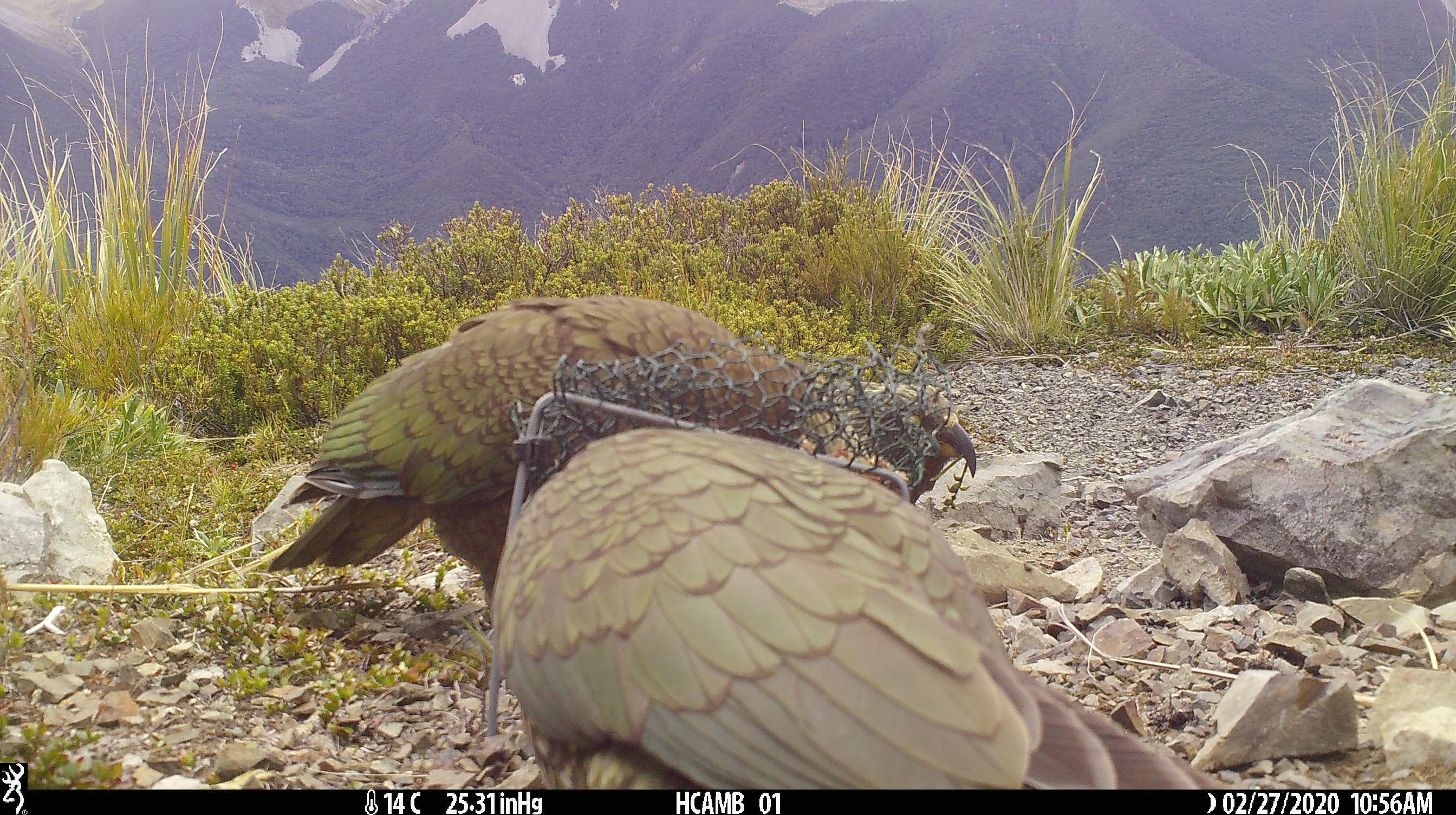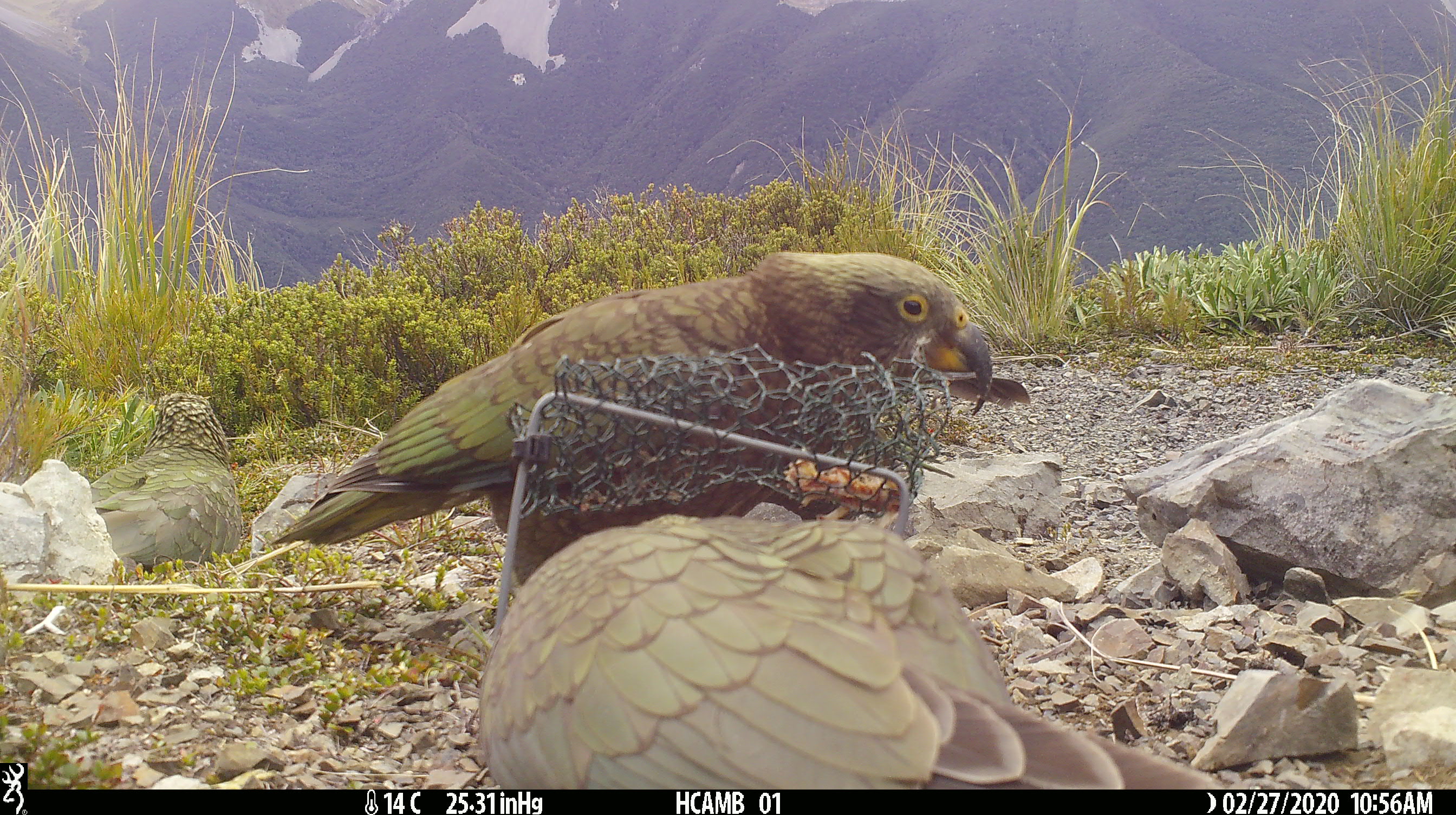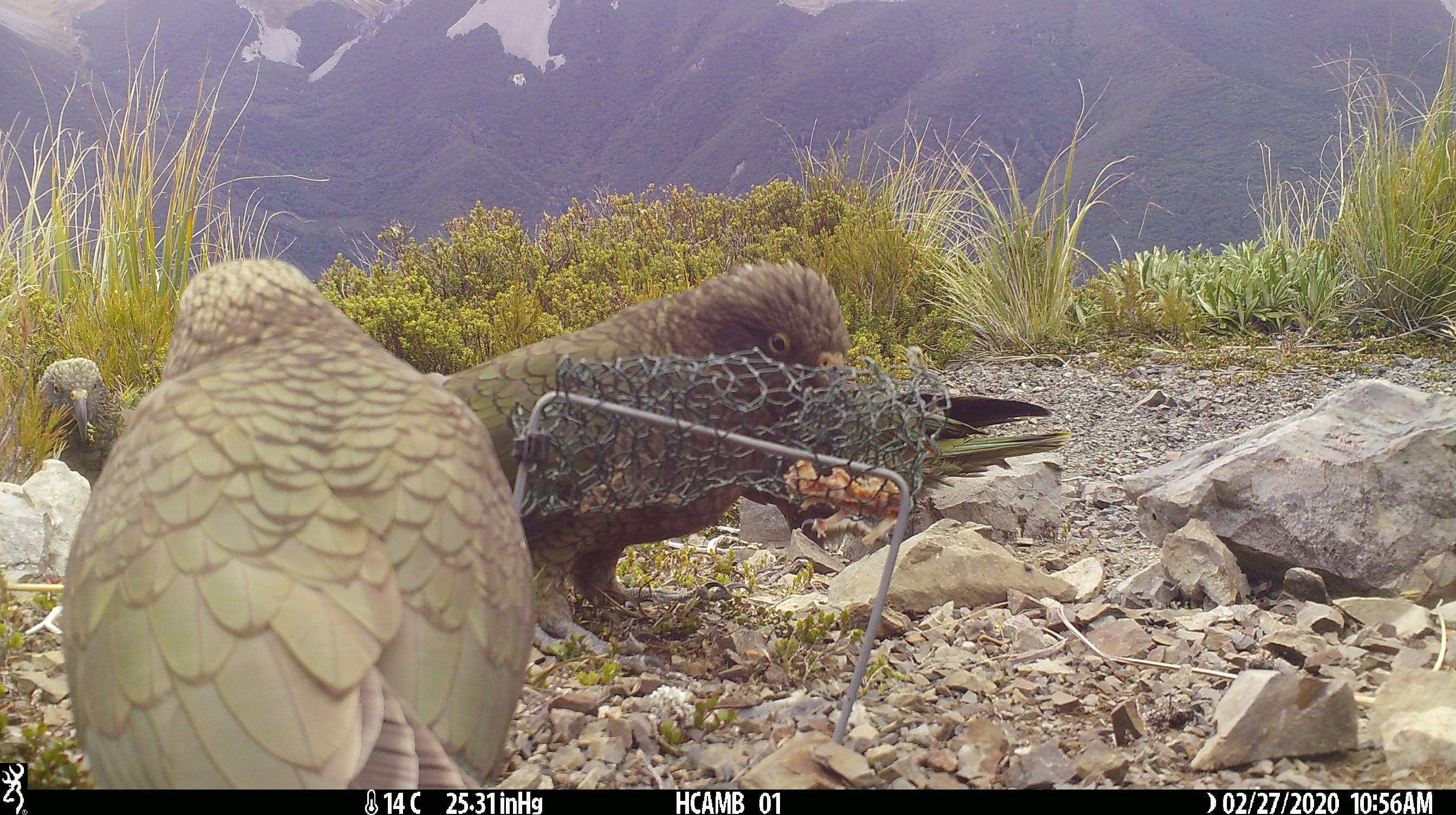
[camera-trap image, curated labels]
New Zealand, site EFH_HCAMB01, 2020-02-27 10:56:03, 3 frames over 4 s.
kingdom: Animalia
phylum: Chordata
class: Aves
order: Psittaciformes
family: Strigopidae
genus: Nestor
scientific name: Nestor notabilis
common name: kea